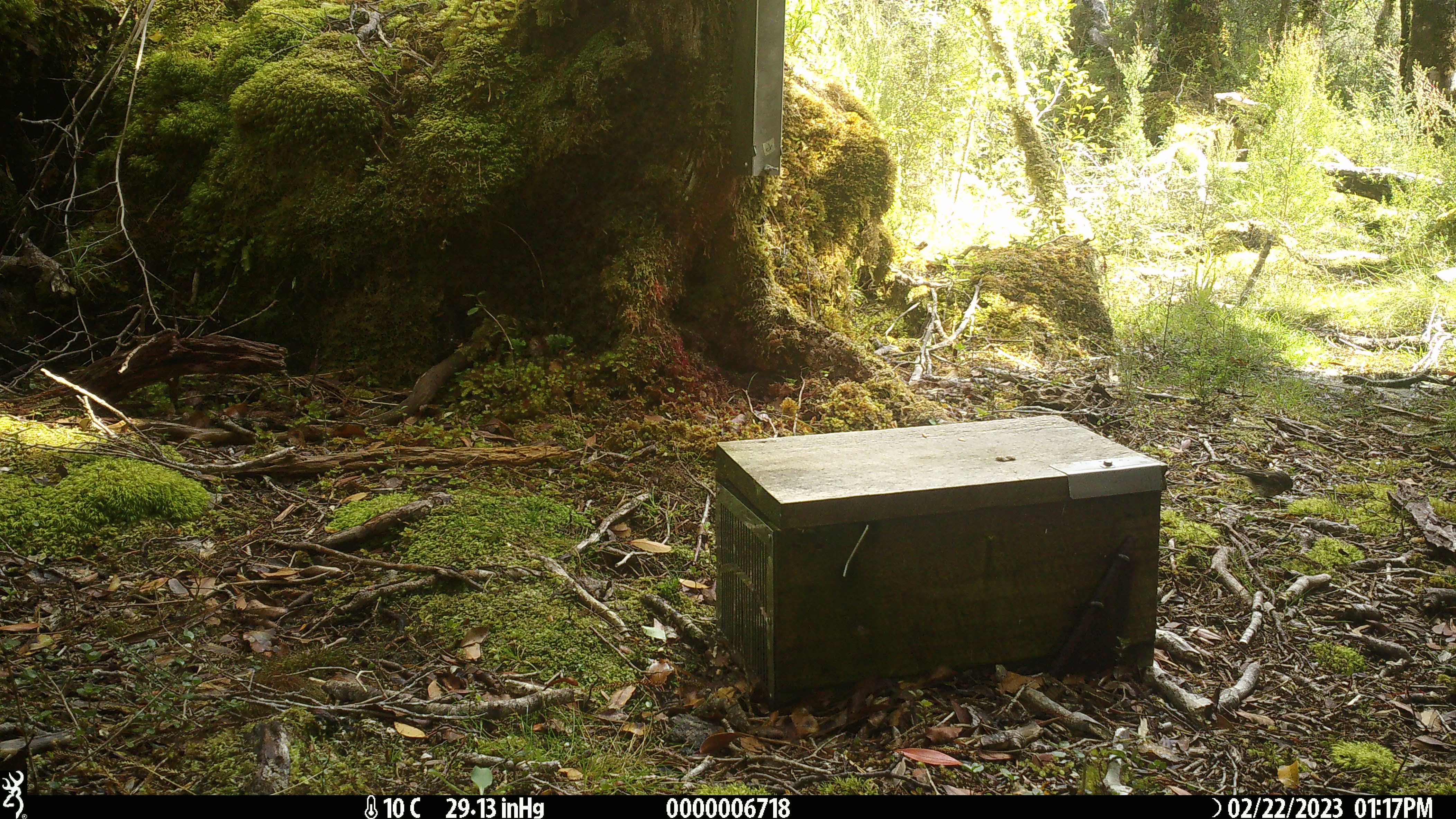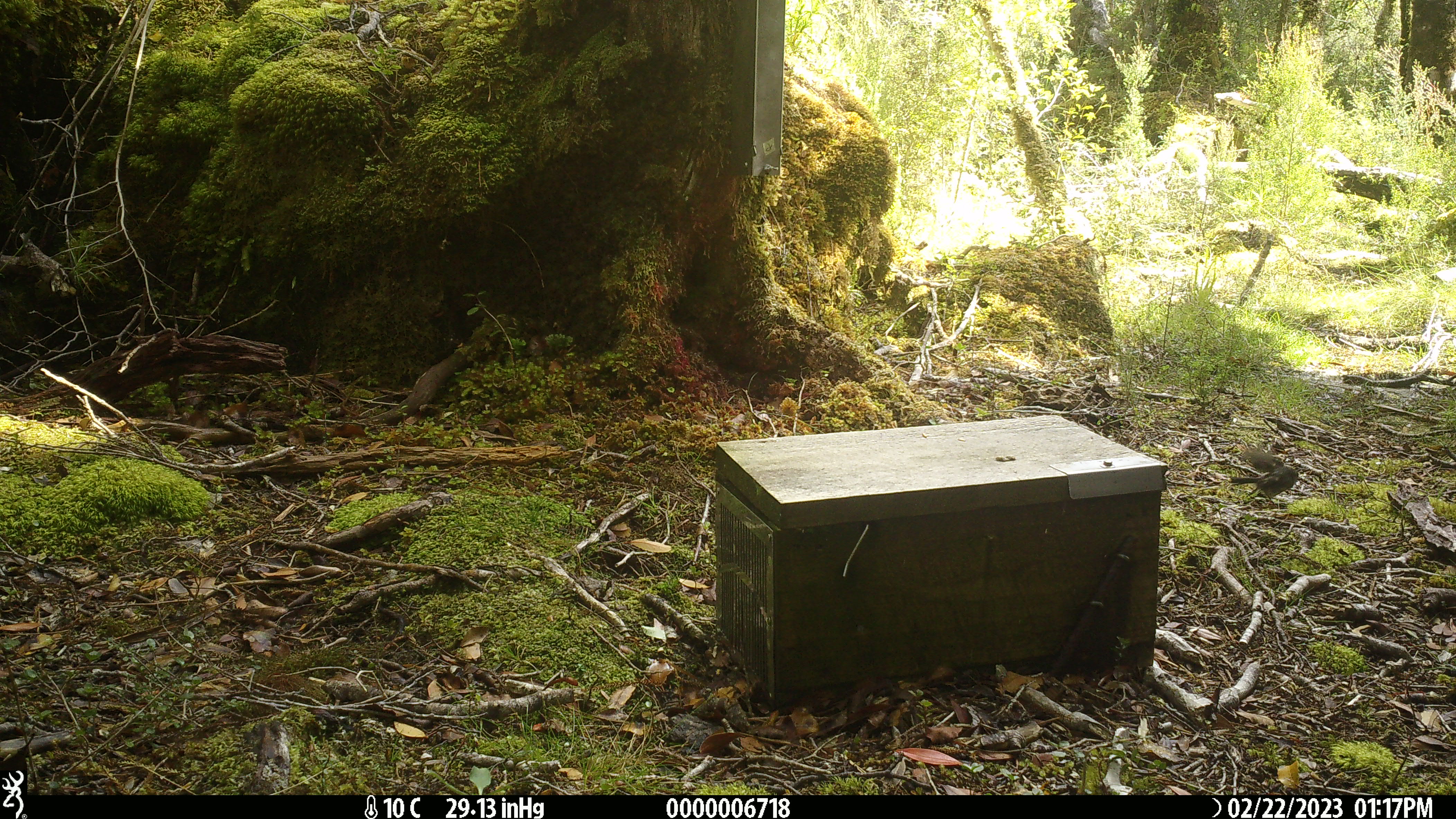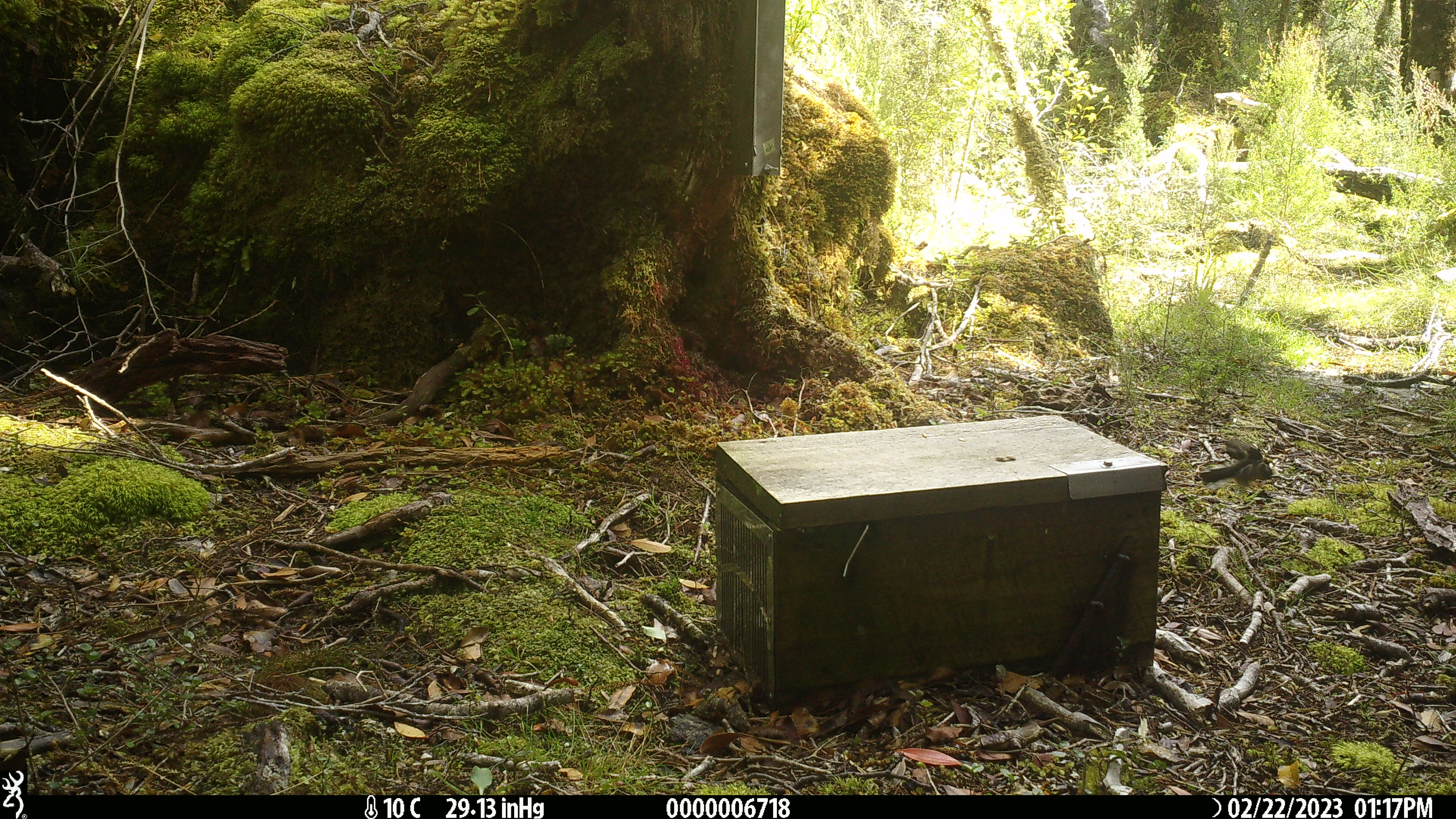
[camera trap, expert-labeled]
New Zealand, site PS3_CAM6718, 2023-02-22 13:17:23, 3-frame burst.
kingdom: Animalia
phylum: Chordata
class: Aves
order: Passeriformes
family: Petroicidae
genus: Petroica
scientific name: Petroica macrocephala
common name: tomtit